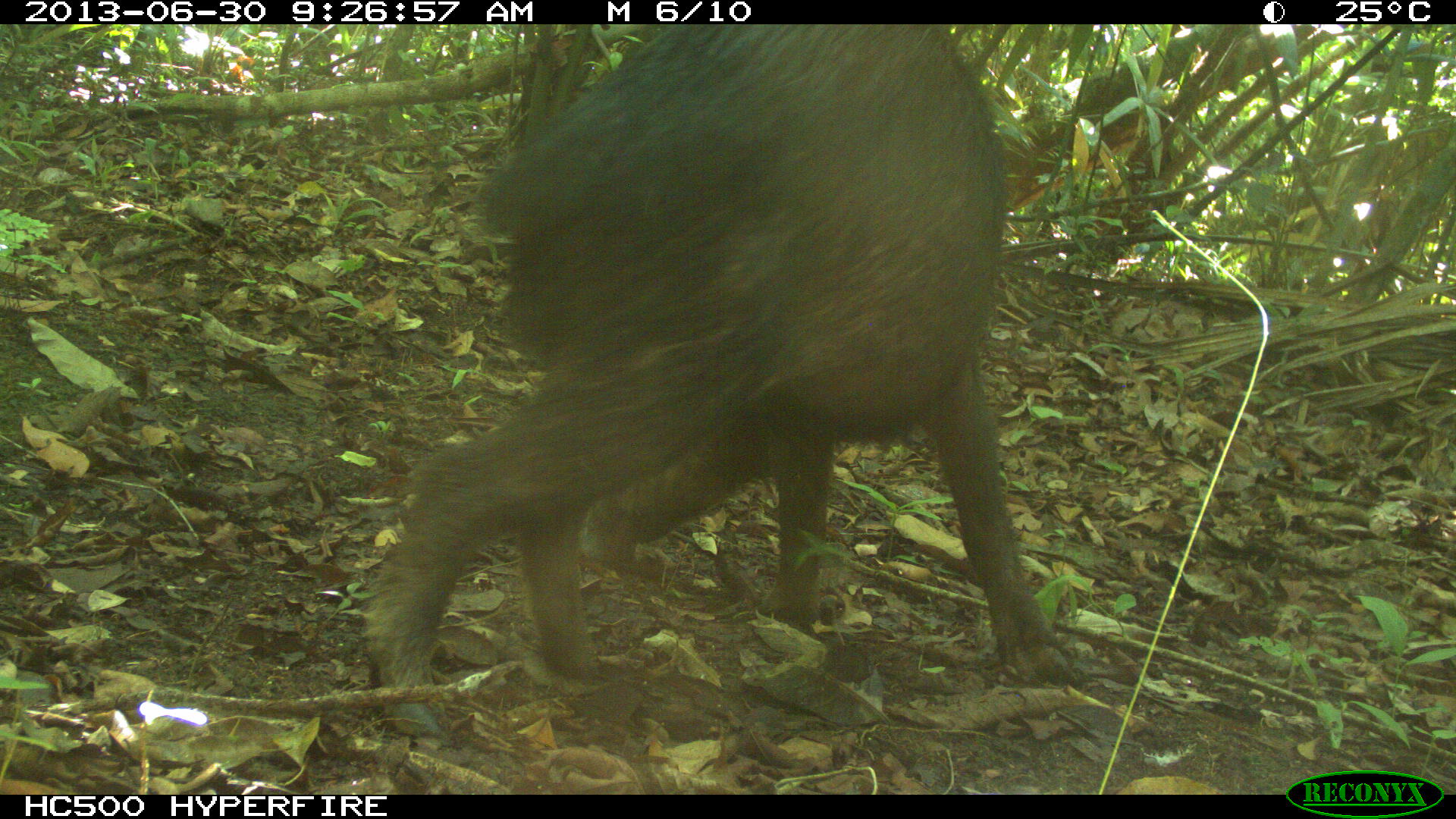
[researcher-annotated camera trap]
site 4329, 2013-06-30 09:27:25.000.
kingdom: Animalia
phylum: Chordata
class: Mammalia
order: Artiodactyla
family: Tayassuidae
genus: Tayassu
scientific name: Tayassu pecari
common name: white-lipped peccary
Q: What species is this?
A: Tayassu pecari (white-lipped peccary).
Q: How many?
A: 3.